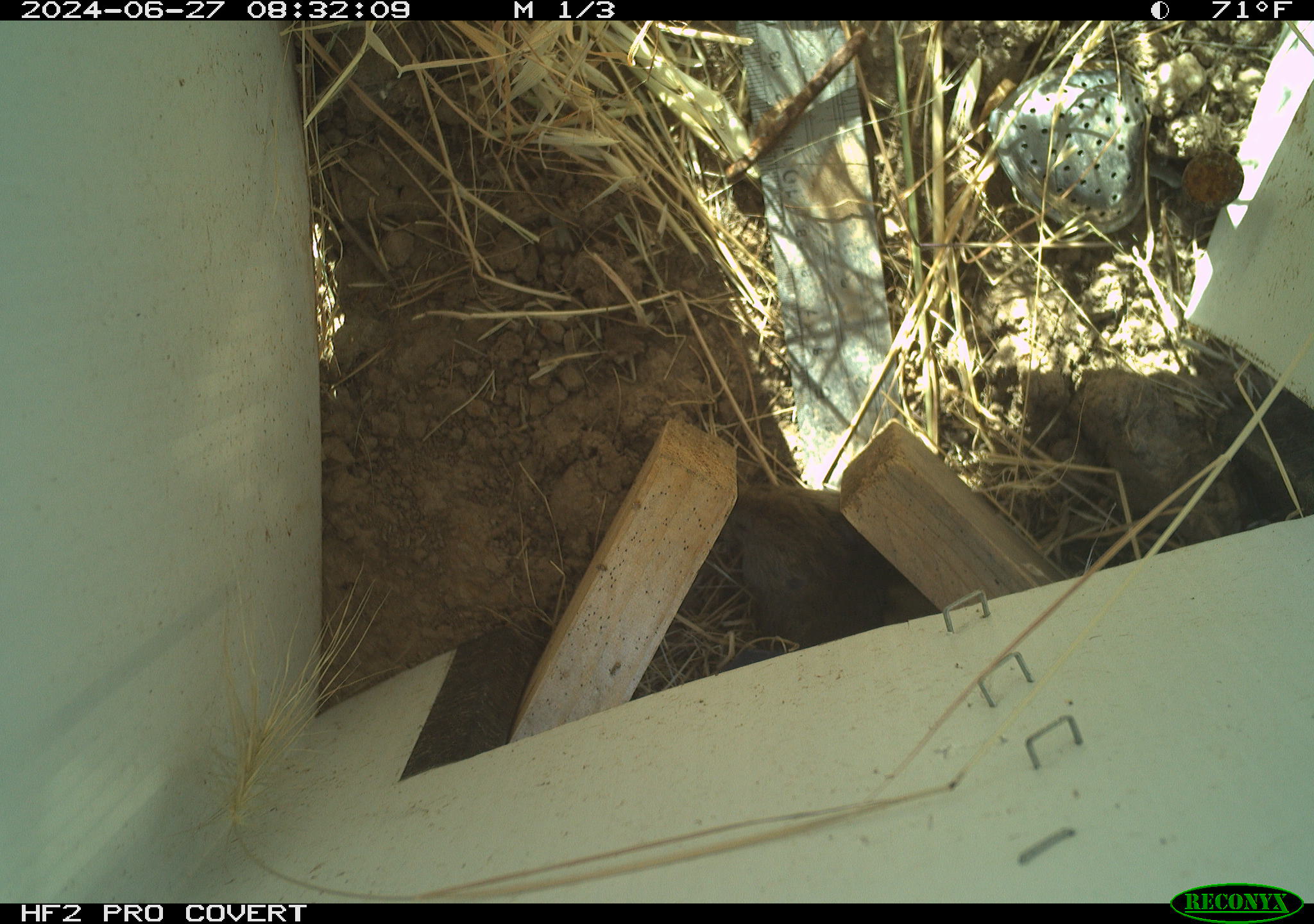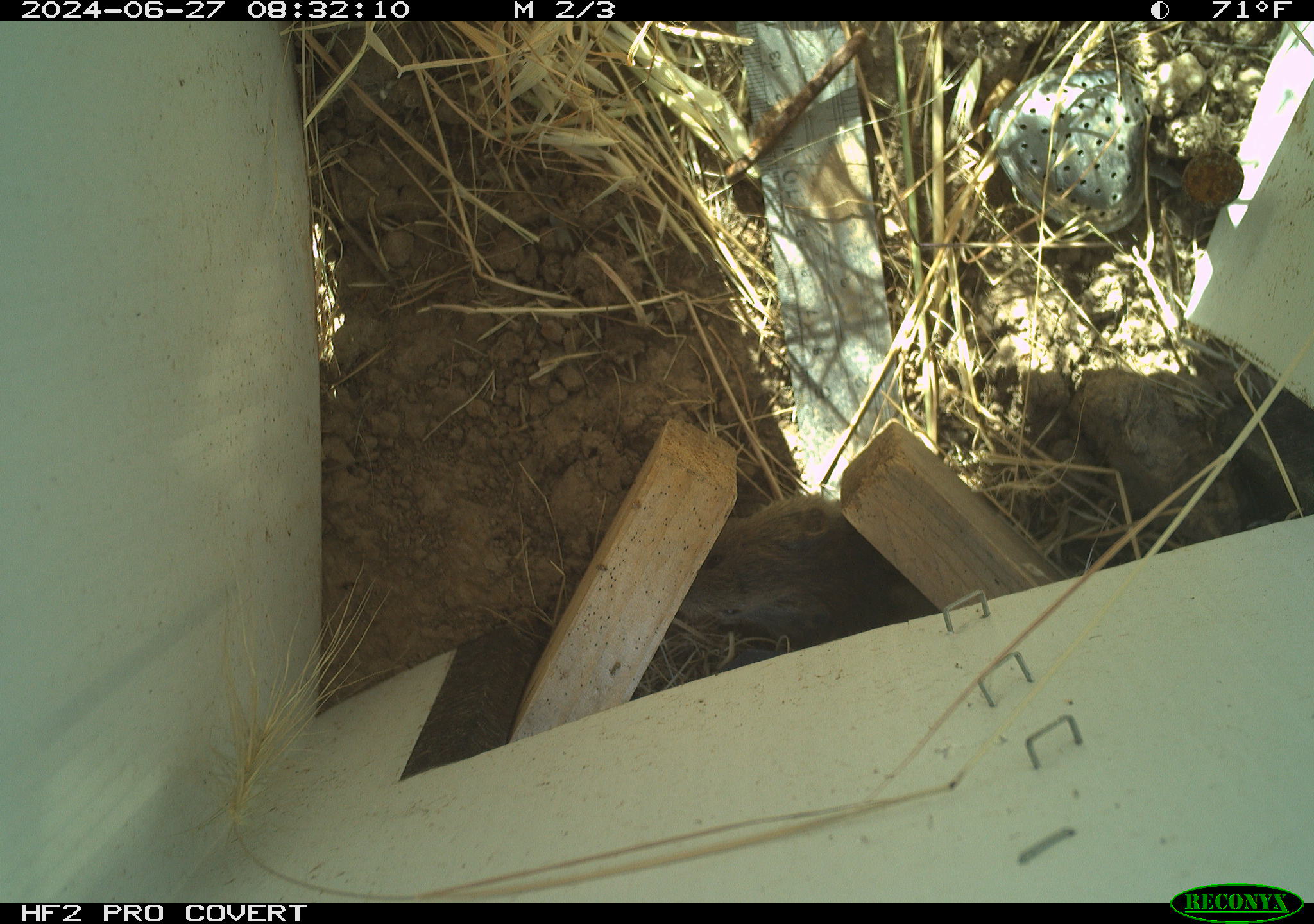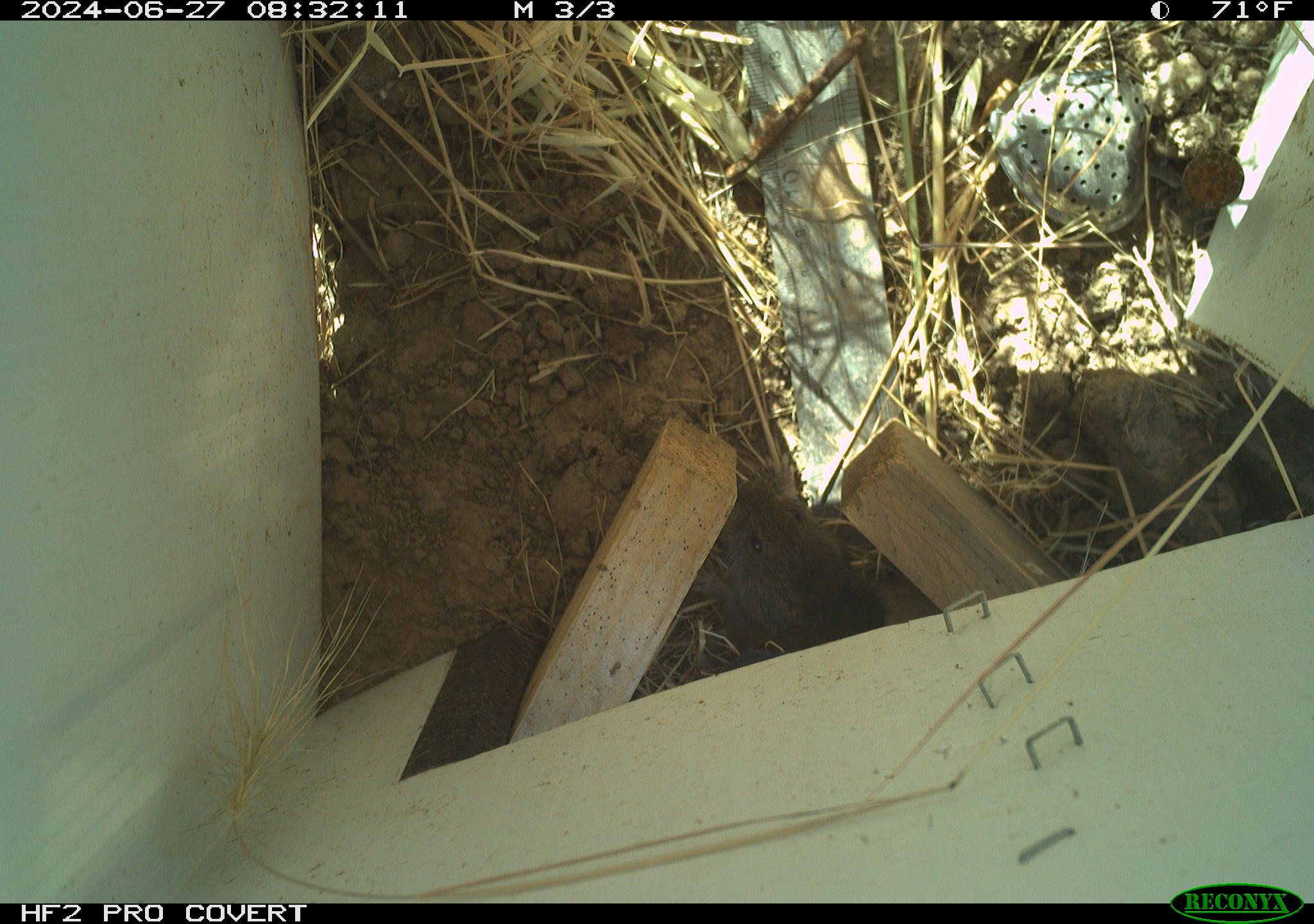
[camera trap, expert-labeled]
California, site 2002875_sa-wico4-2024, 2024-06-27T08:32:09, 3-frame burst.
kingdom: Animalia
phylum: Chordata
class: Mammalia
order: Rodentia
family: Cricetidae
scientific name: Arvicolinae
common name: voles, lemmings, and muskrats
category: arvicolinae subfamily